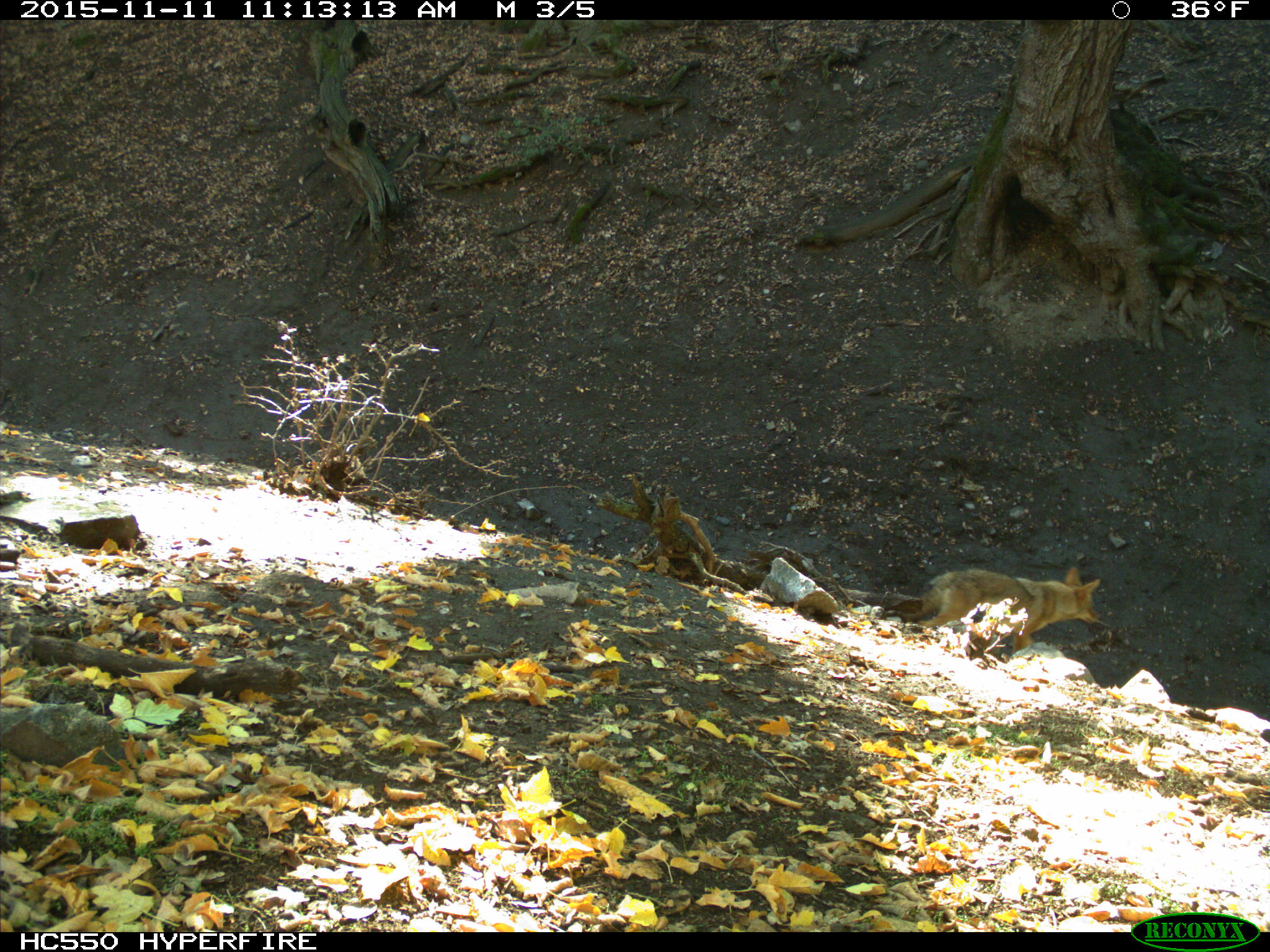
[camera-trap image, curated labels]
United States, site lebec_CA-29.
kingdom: Animalia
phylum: Chordata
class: Mammalia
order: Carnivora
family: Canidae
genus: Canis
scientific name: Canis latrans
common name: coyote